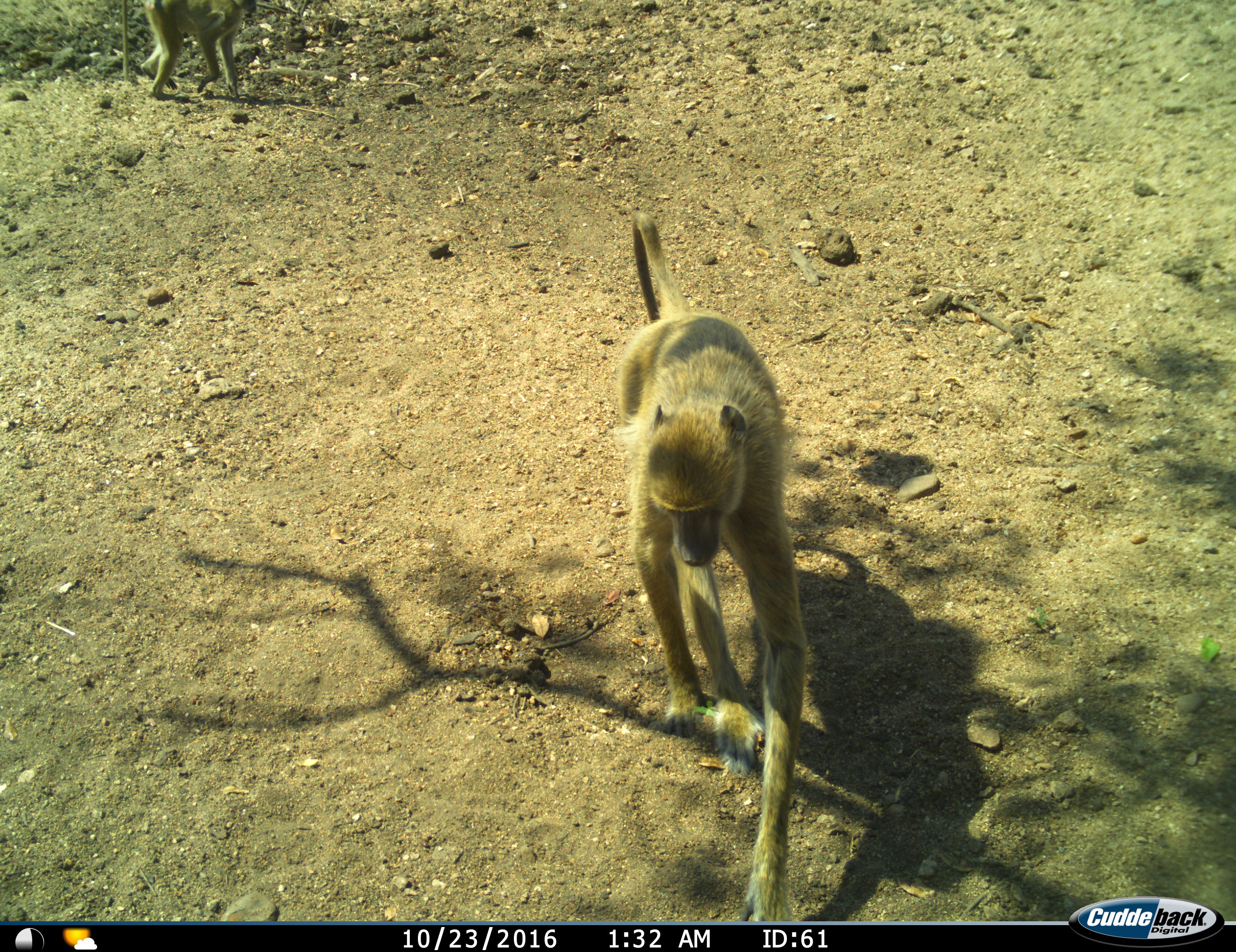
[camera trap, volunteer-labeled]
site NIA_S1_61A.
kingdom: Animalia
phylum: Chordata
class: Mammalia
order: Primates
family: Cercopithecidae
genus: Papio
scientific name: Papio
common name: baboon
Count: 1.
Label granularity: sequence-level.